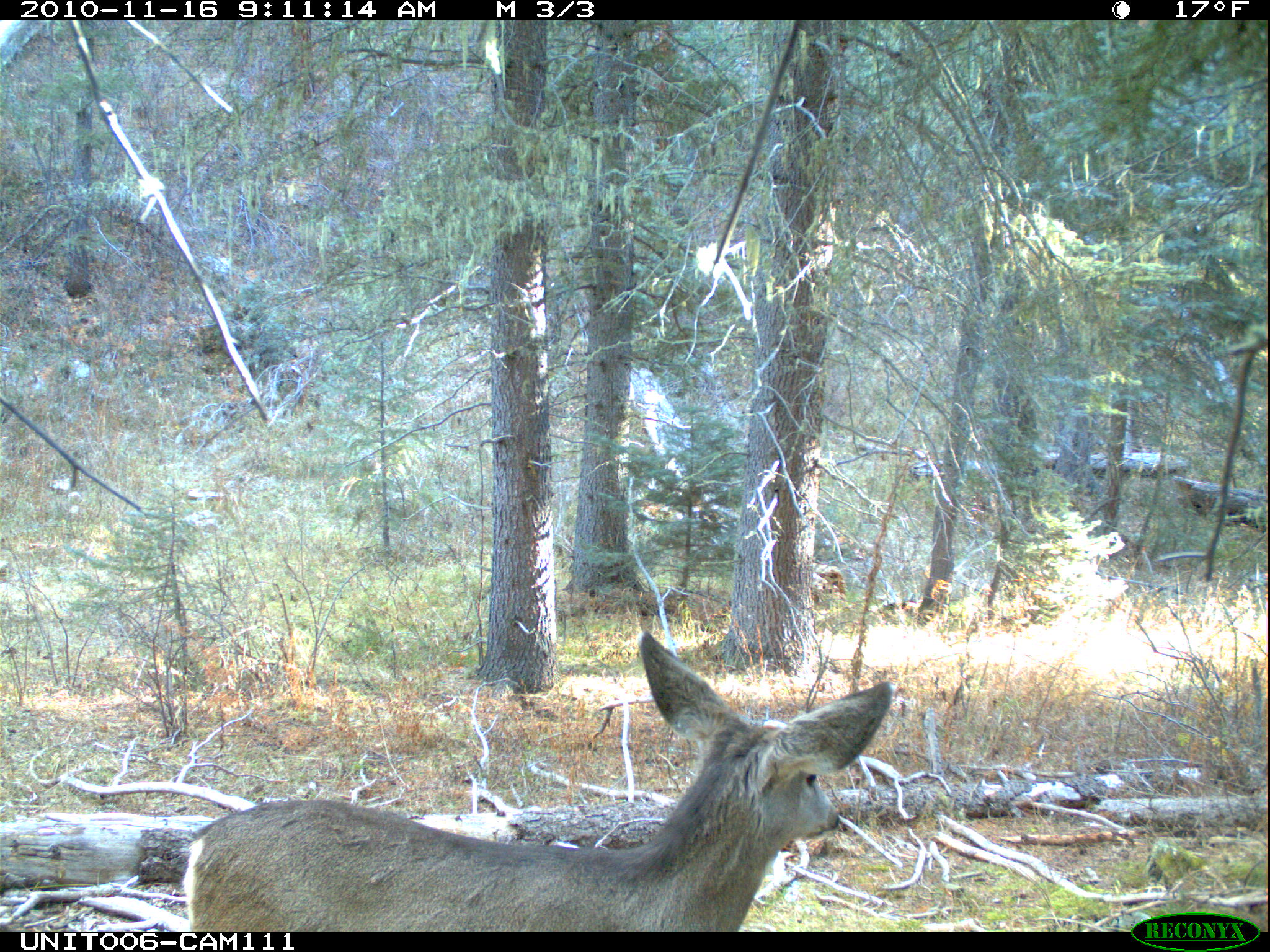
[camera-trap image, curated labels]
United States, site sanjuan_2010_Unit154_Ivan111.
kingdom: Animalia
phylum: Chordata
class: Mammalia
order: Artiodactyla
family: Cervidae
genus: Odocoileus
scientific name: Odocoileus hemionus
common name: mule deer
Odocoileus hemionus (mule deer).